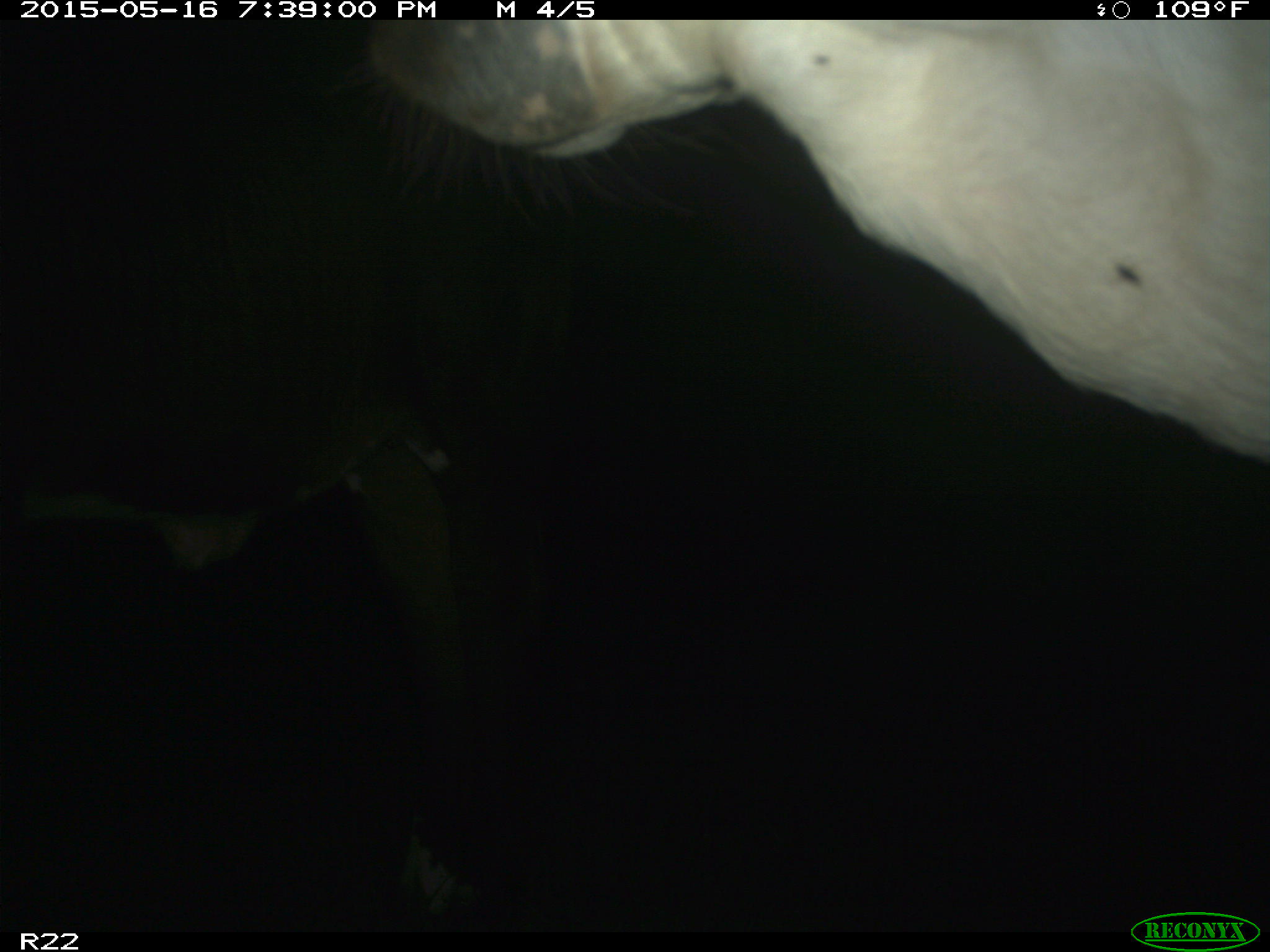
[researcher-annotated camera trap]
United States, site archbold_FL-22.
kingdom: Animalia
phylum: Chordata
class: Mammalia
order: Artiodactyla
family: Bovidae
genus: Bos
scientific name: Bos taurus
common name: domestic cow